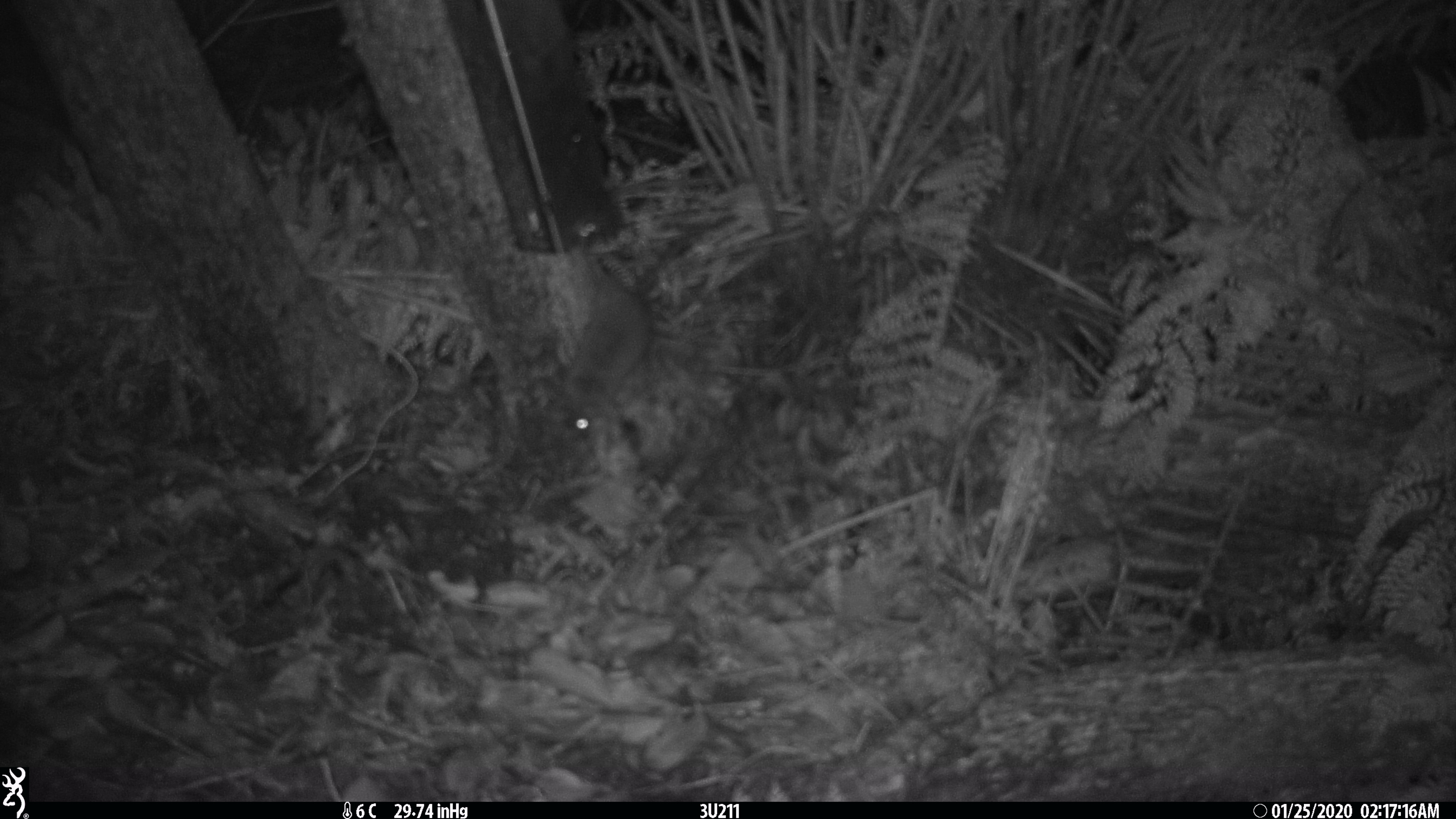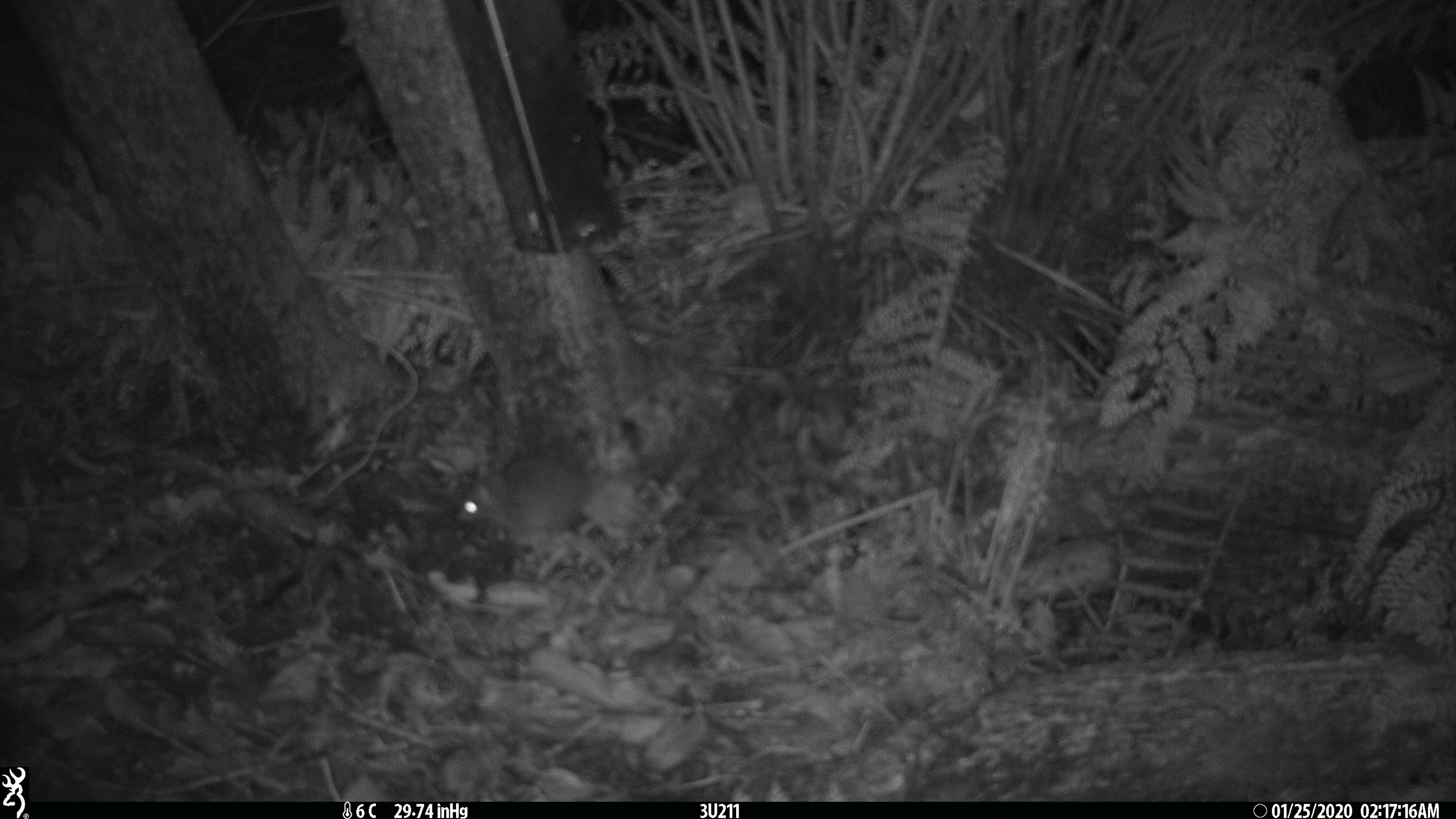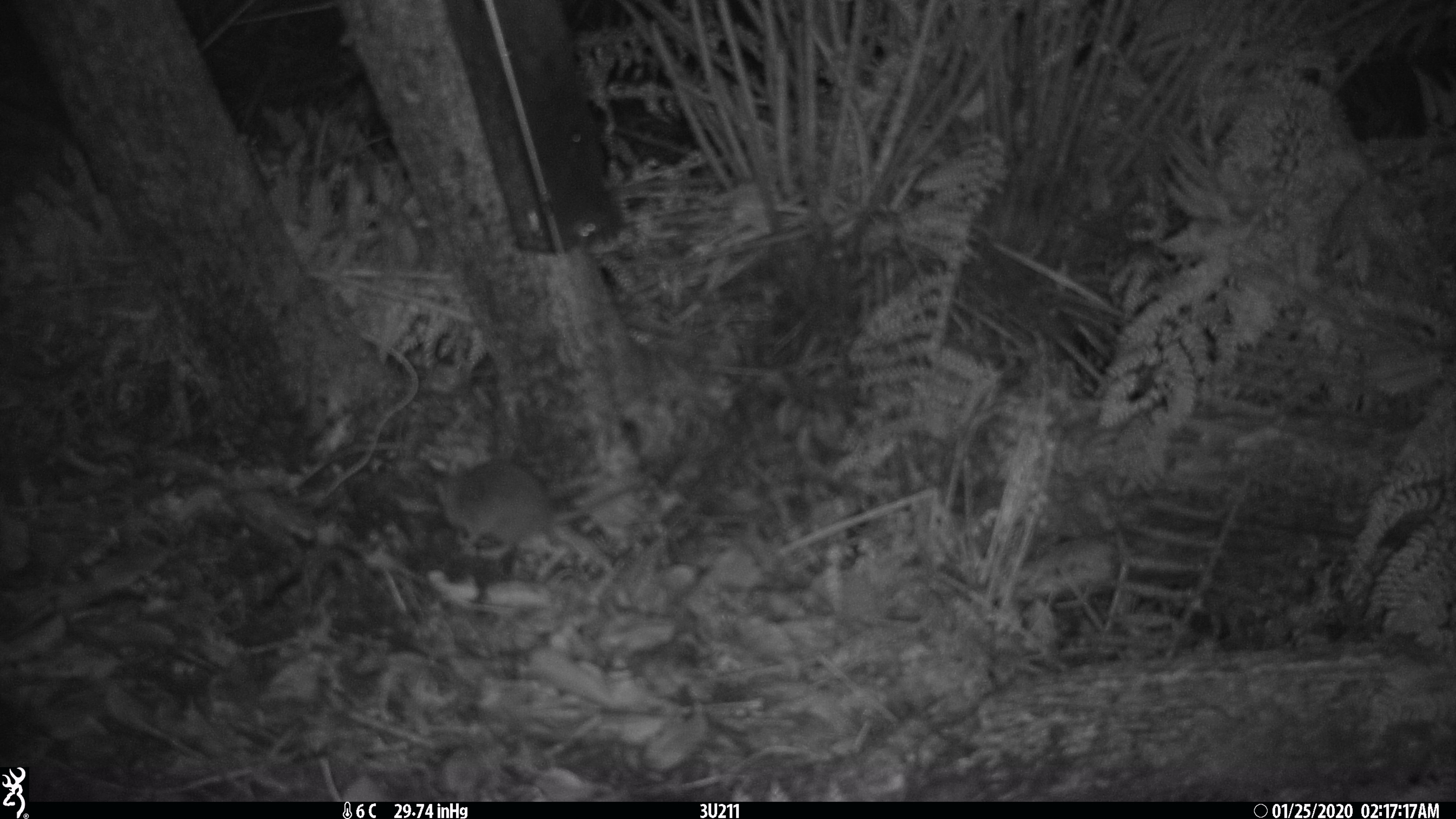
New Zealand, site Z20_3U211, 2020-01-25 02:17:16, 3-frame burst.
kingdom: Animalia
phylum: Chordata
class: Mammalia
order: Rodentia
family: Muridae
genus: Rattus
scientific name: Rattus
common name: rat